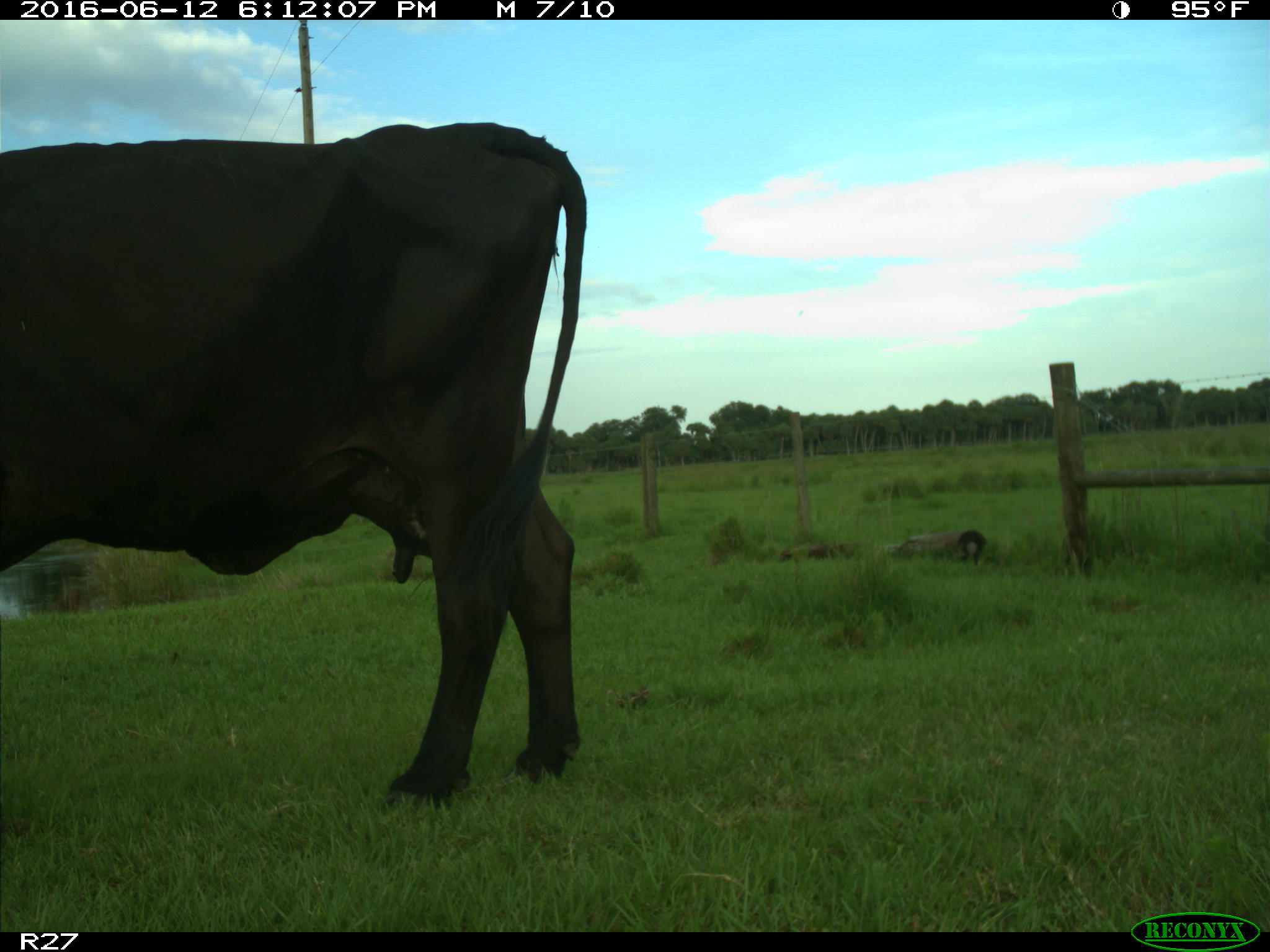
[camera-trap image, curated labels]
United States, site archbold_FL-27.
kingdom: Animalia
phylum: Chordata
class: Mammalia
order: Artiodactyla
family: Bovidae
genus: Bos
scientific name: Bos taurus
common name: domestic cow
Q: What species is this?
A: Bos taurus (domestic cow).